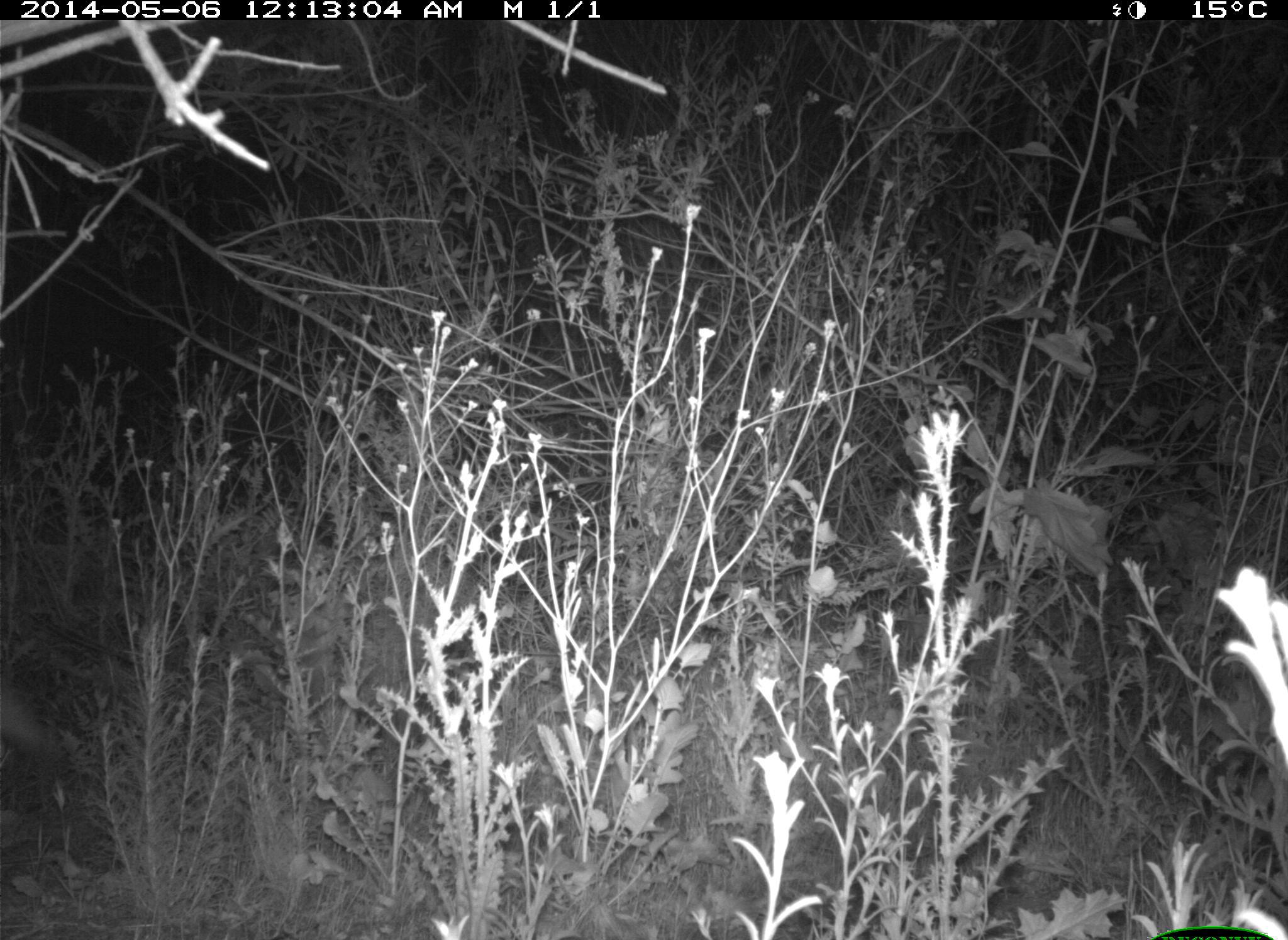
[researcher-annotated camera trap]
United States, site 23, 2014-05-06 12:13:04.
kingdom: Animalia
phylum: Chordata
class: Mammalia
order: Carnivora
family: Canidae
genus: Canis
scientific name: Canis latrans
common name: coyote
Coyote (Canis latrans).